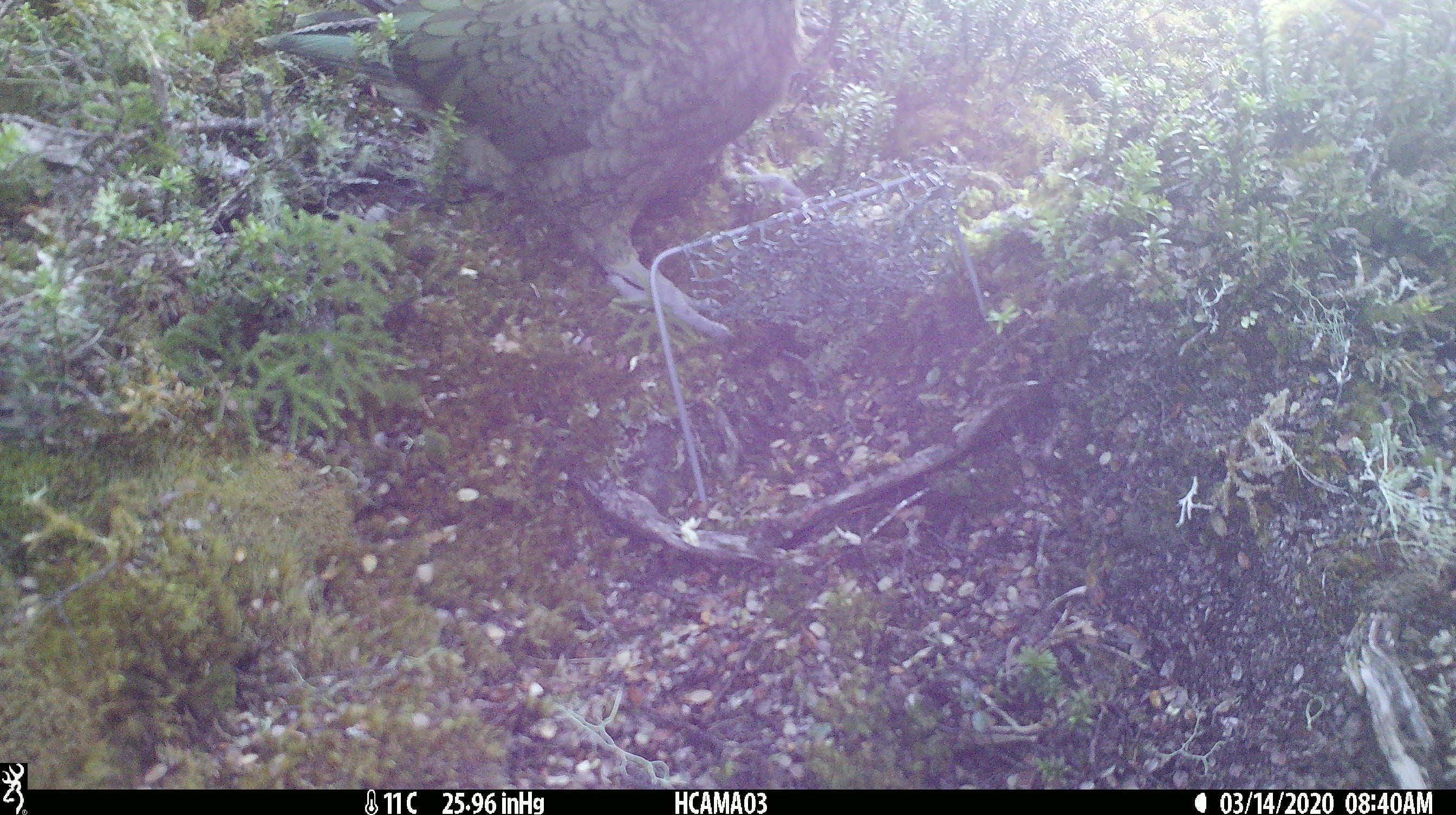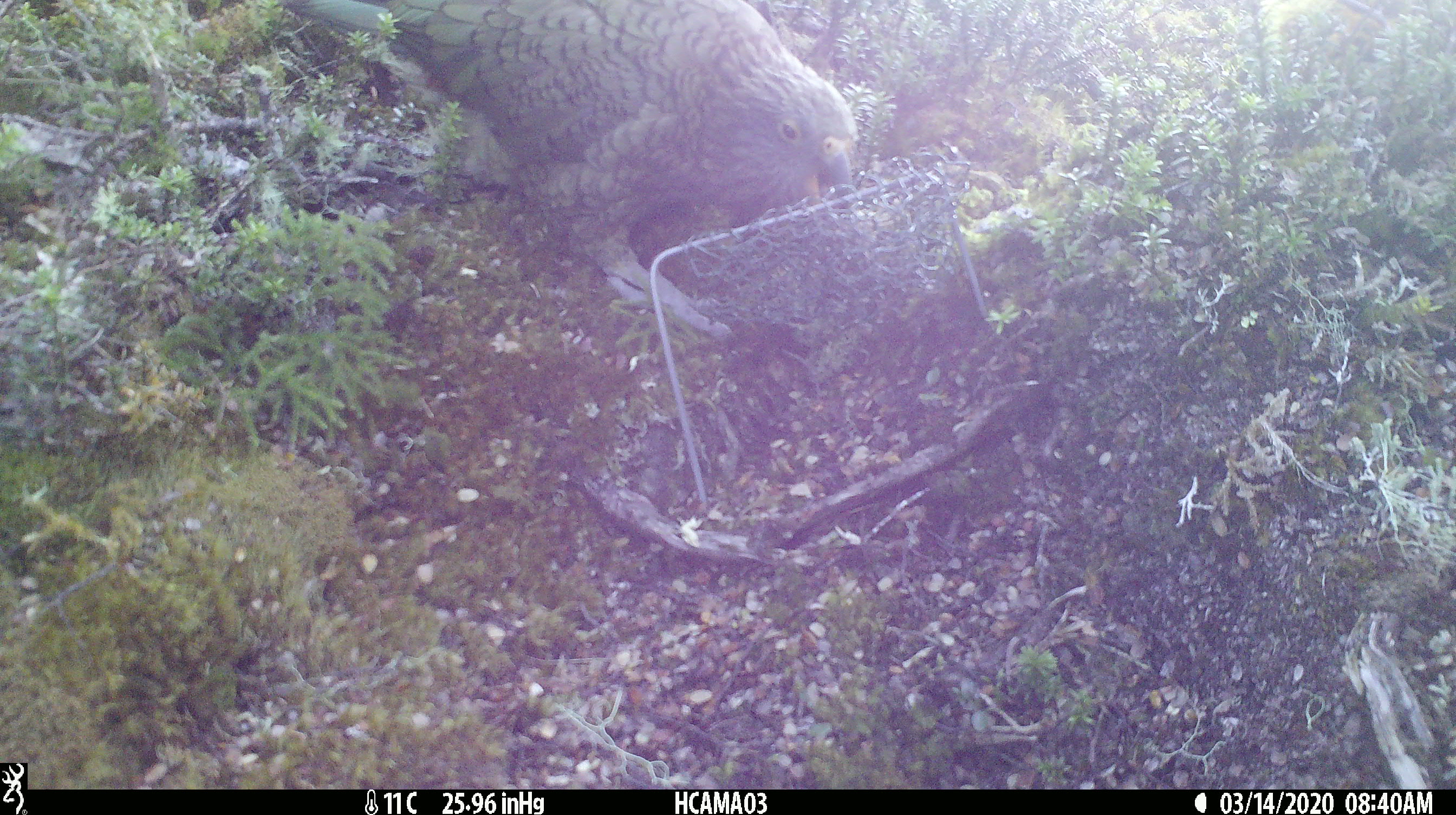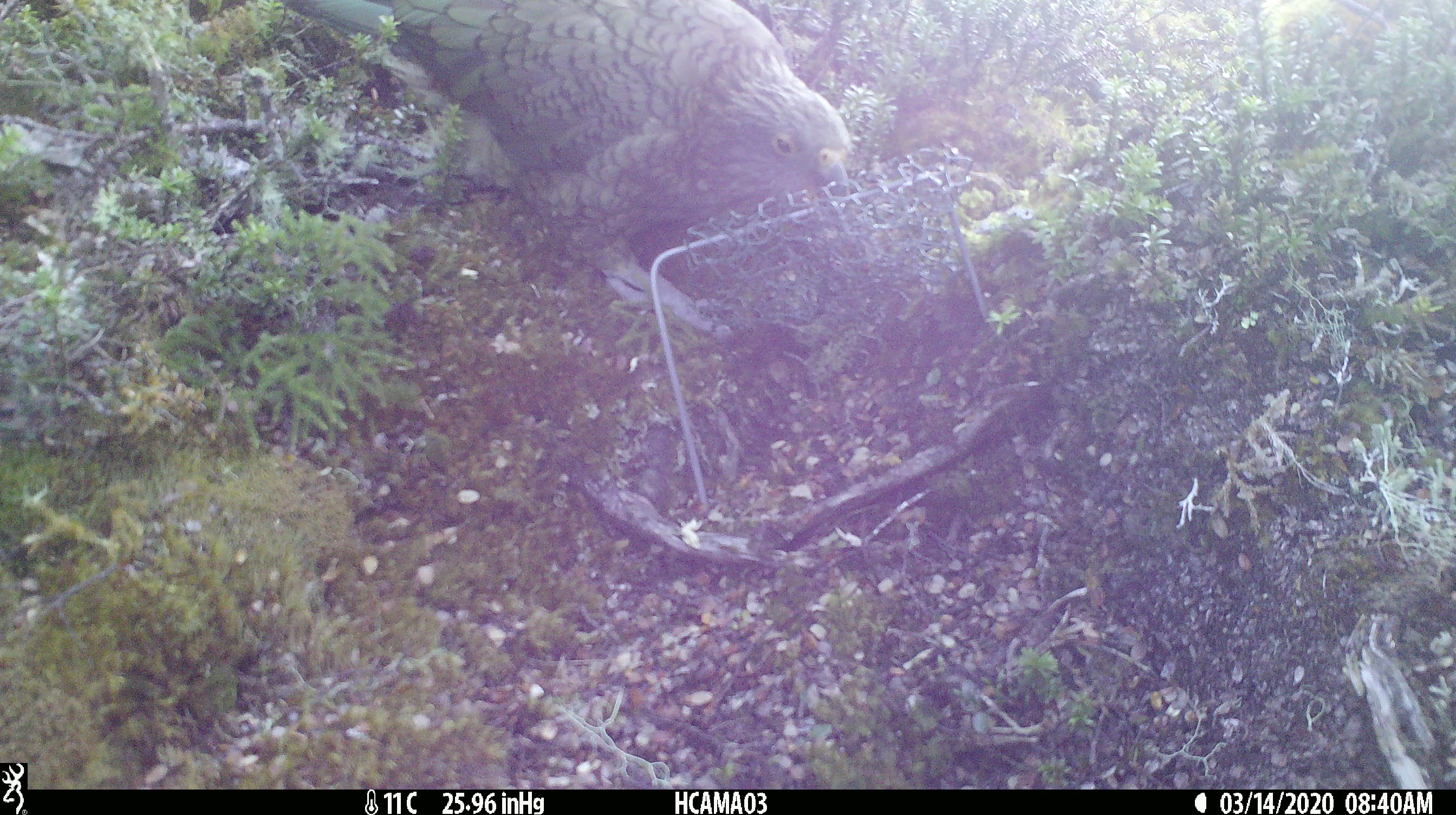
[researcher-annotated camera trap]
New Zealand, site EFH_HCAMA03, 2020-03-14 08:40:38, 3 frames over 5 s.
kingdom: Animalia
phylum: Chordata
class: Aves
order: Psittaciformes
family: Strigopidae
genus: Nestor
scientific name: Nestor notabilis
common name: kea